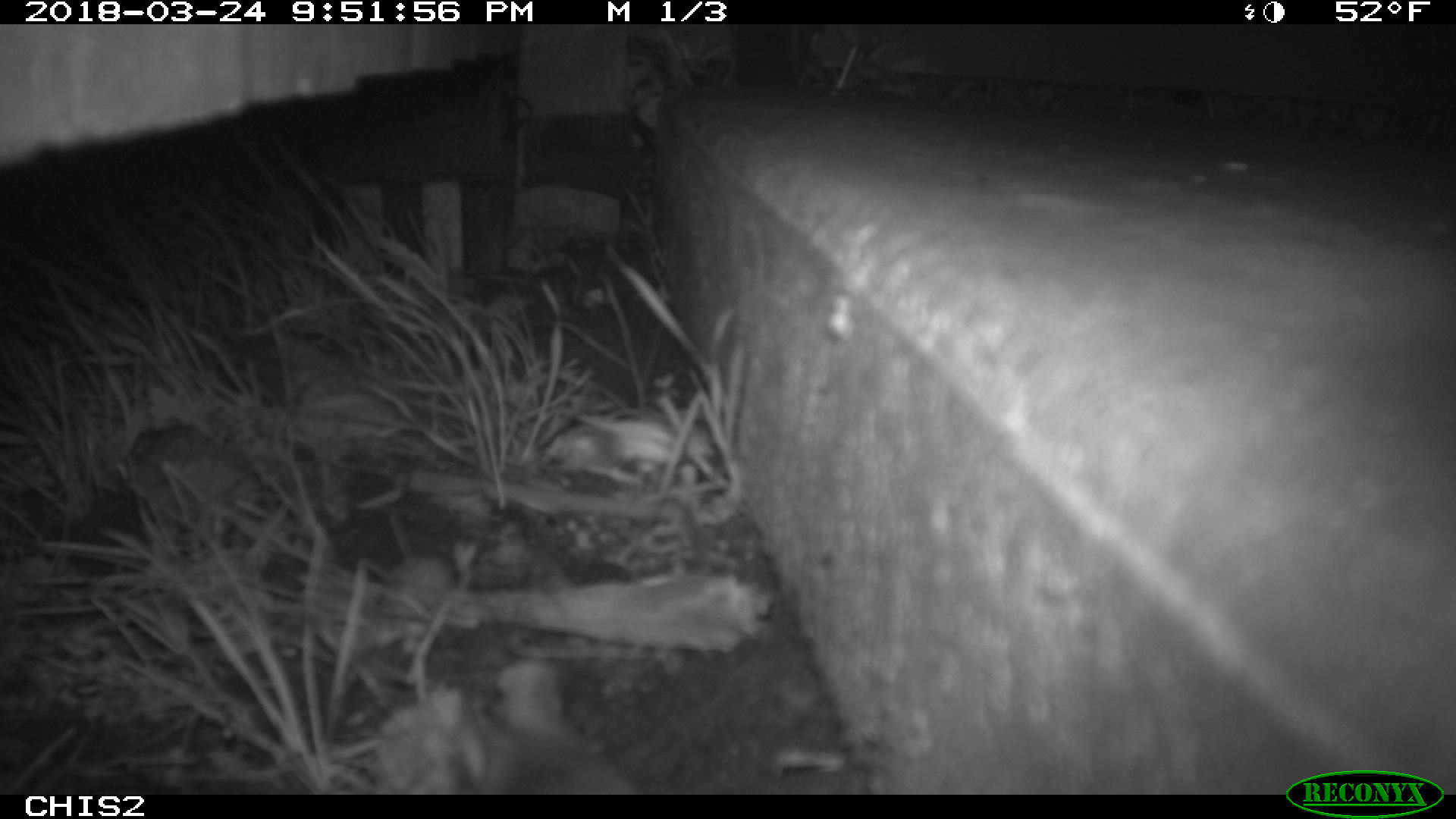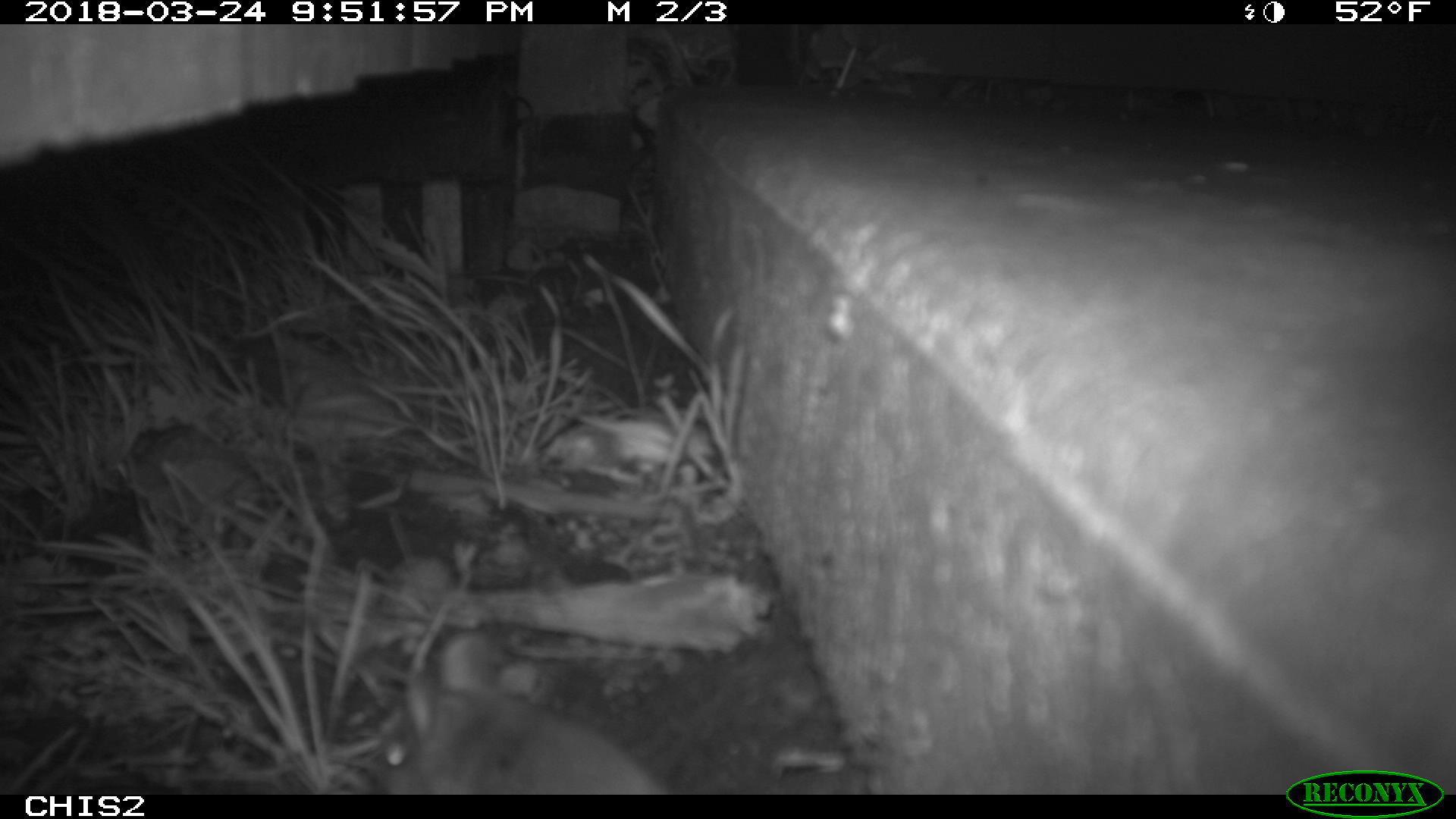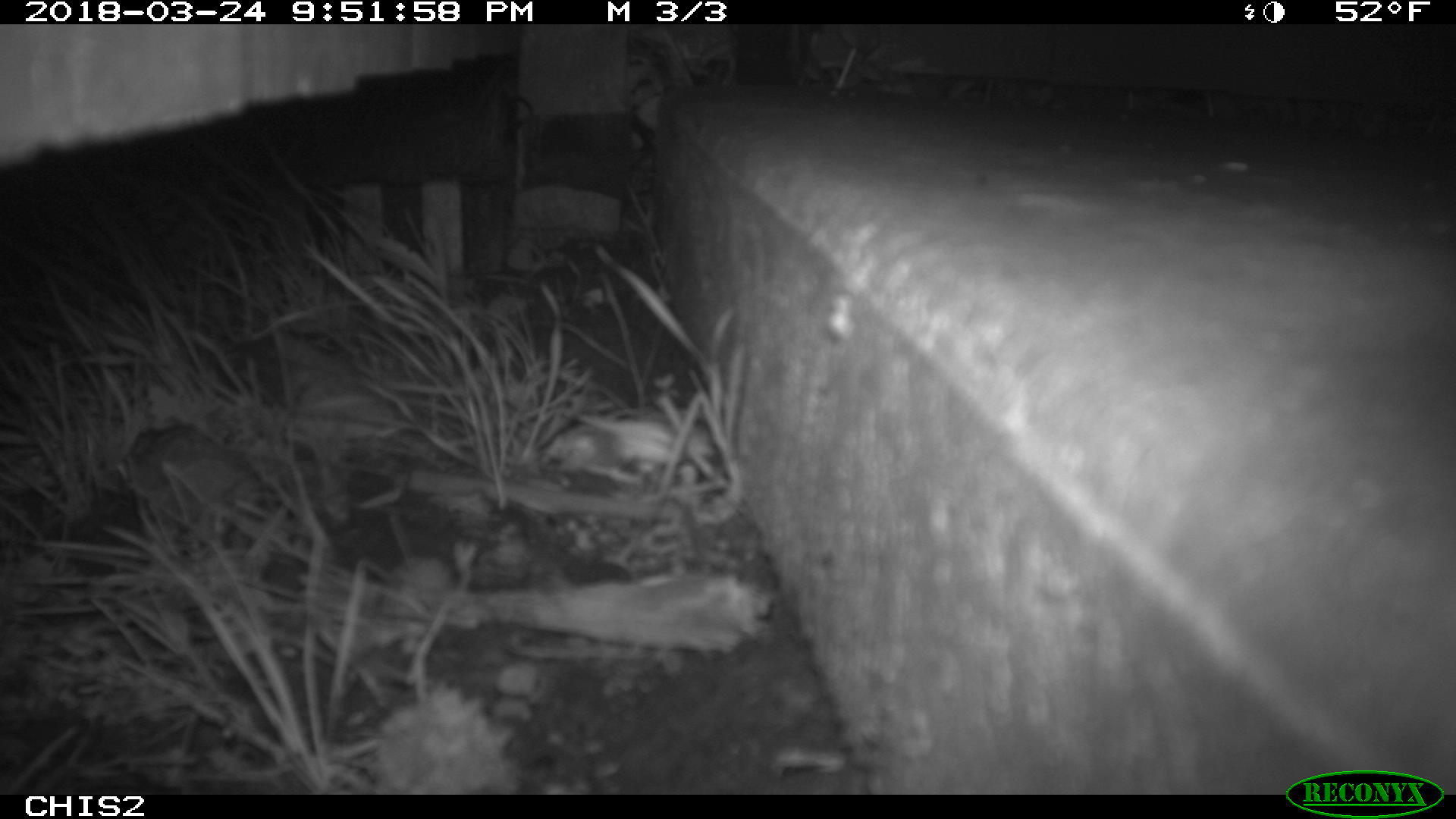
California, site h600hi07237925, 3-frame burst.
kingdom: Animalia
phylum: Chordata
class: Mammalia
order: Rodentia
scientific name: Rodentia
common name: rodent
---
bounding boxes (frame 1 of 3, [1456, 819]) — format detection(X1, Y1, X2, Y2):
rodent: detection(463, 693, 635, 794)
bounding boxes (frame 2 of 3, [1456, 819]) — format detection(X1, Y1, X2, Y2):
rodent: detection(376, 632, 669, 794)